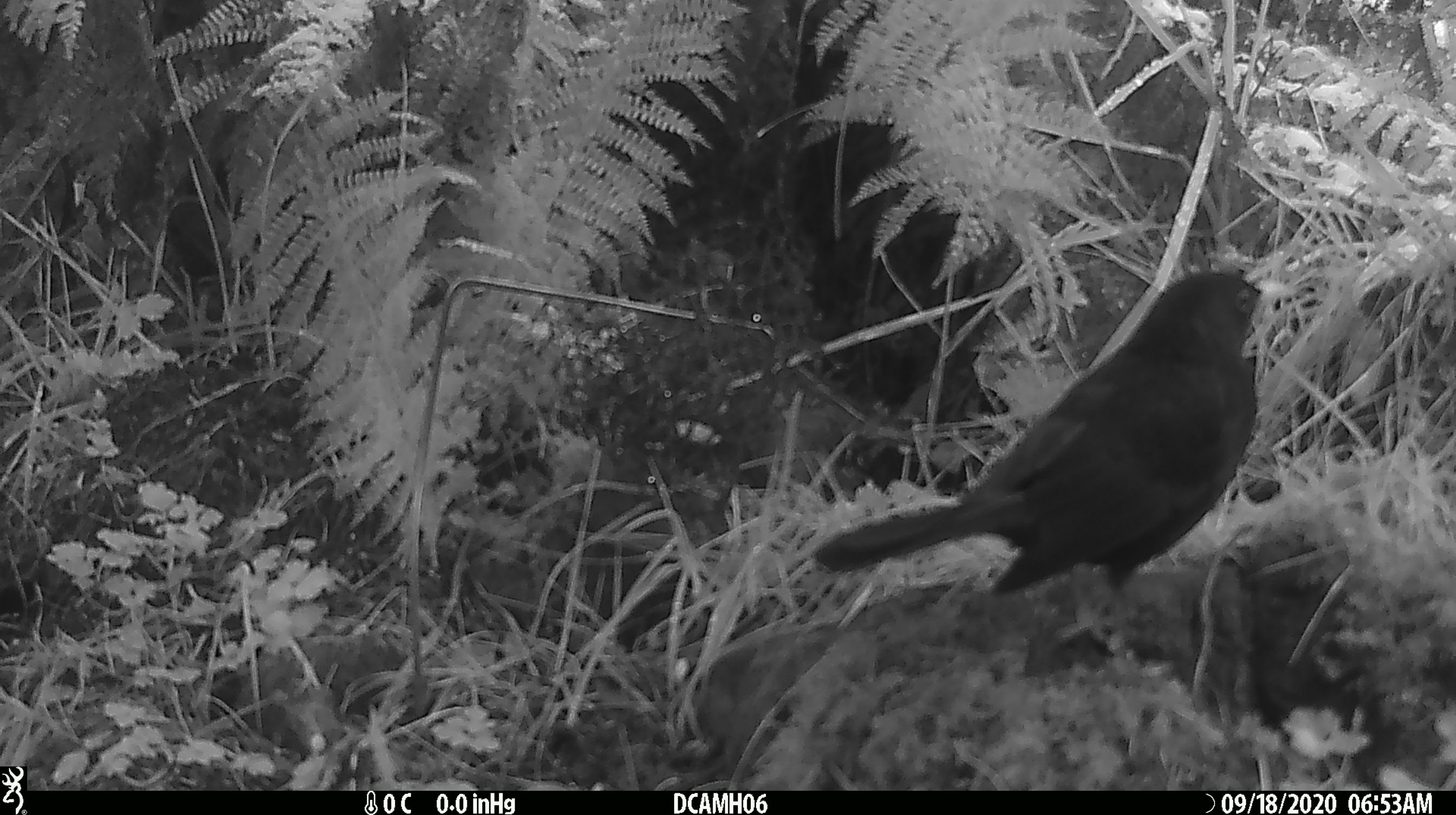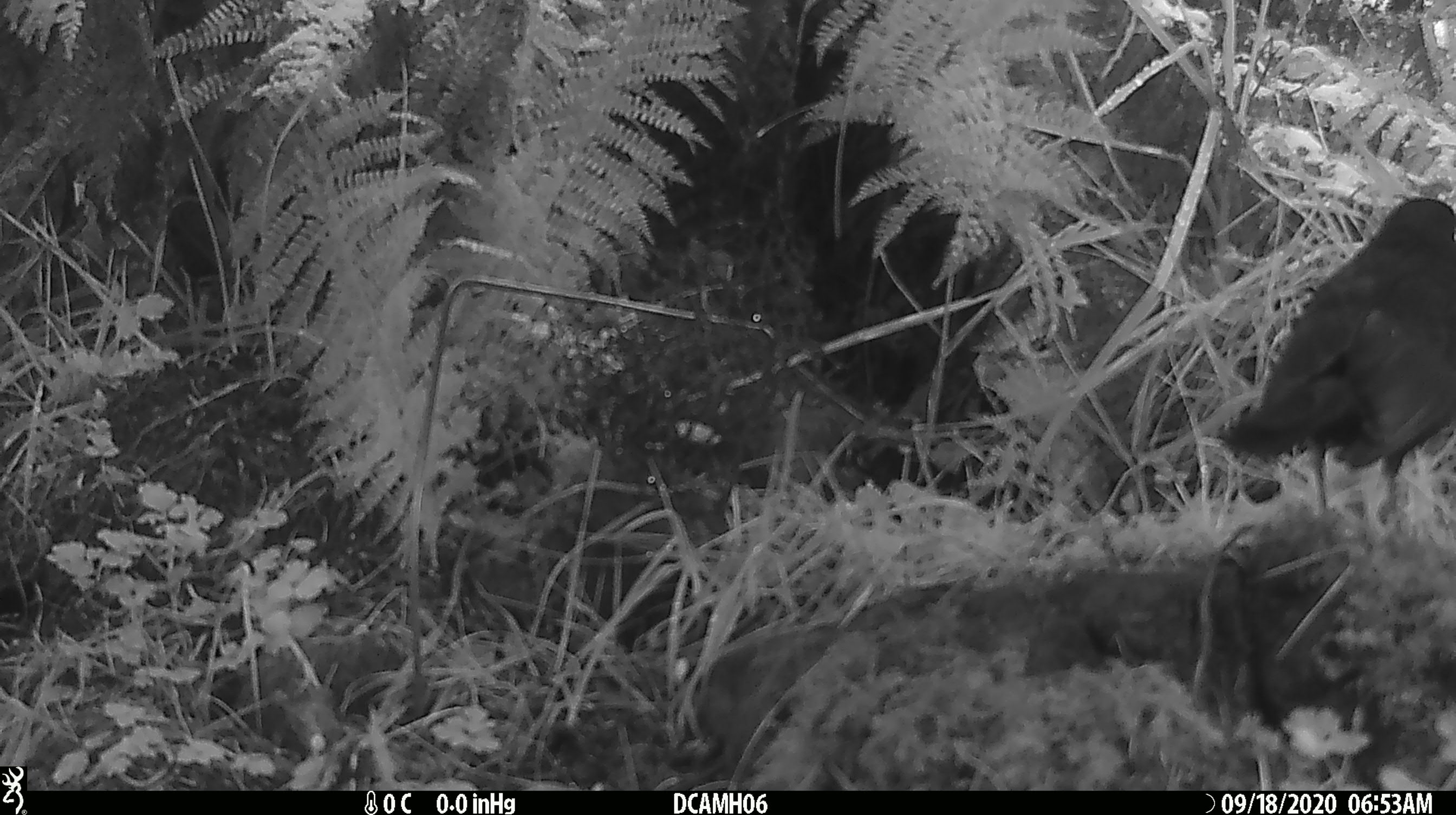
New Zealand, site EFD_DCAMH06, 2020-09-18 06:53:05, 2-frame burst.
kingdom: Animalia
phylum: Chordata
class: Aves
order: Passeriformes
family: Turdidae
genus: Turdus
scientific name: Turdus merula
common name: eurasian blackbird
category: blackbird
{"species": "blackbird (eurasian blackbird) (Turdus merula)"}